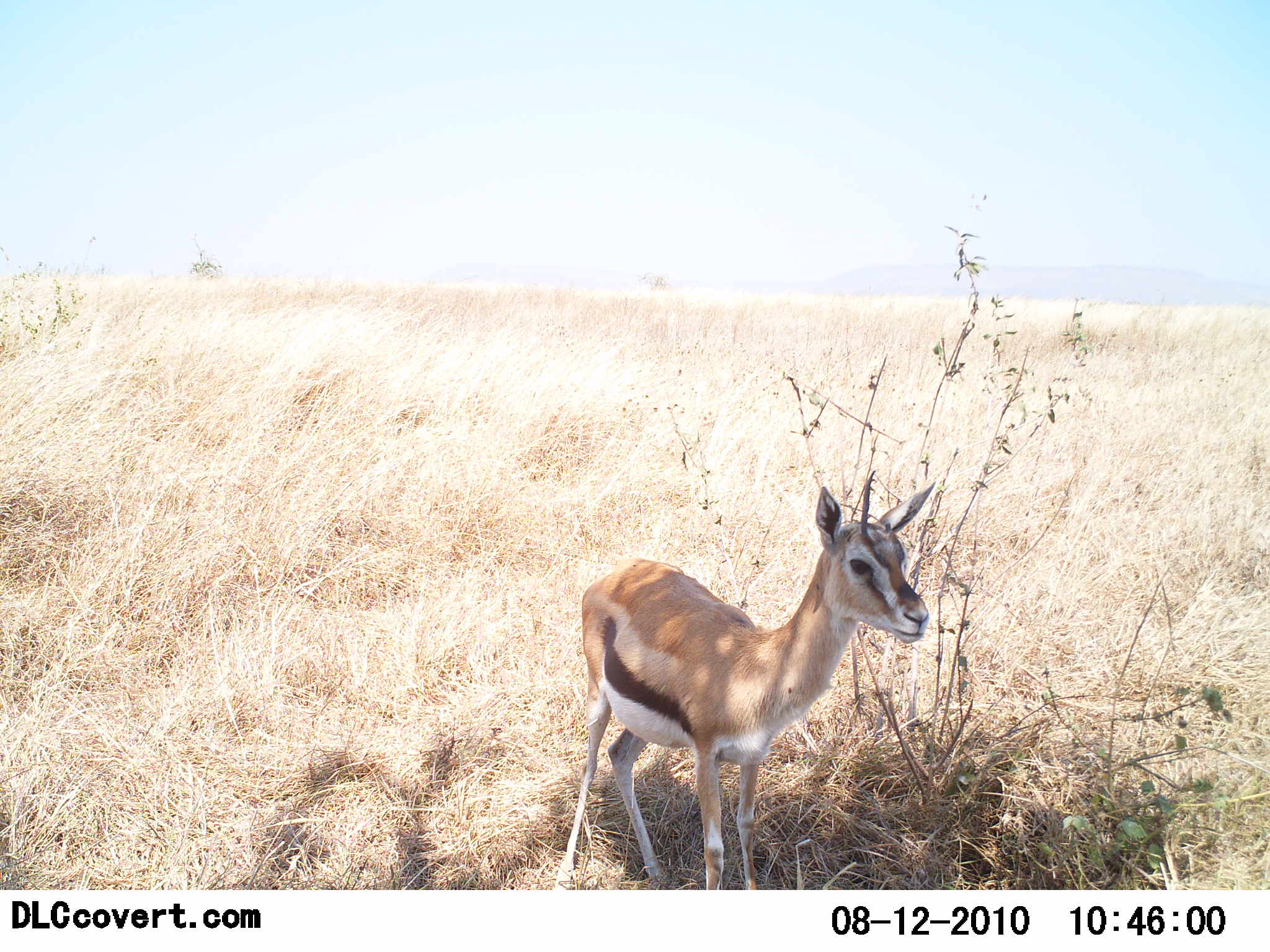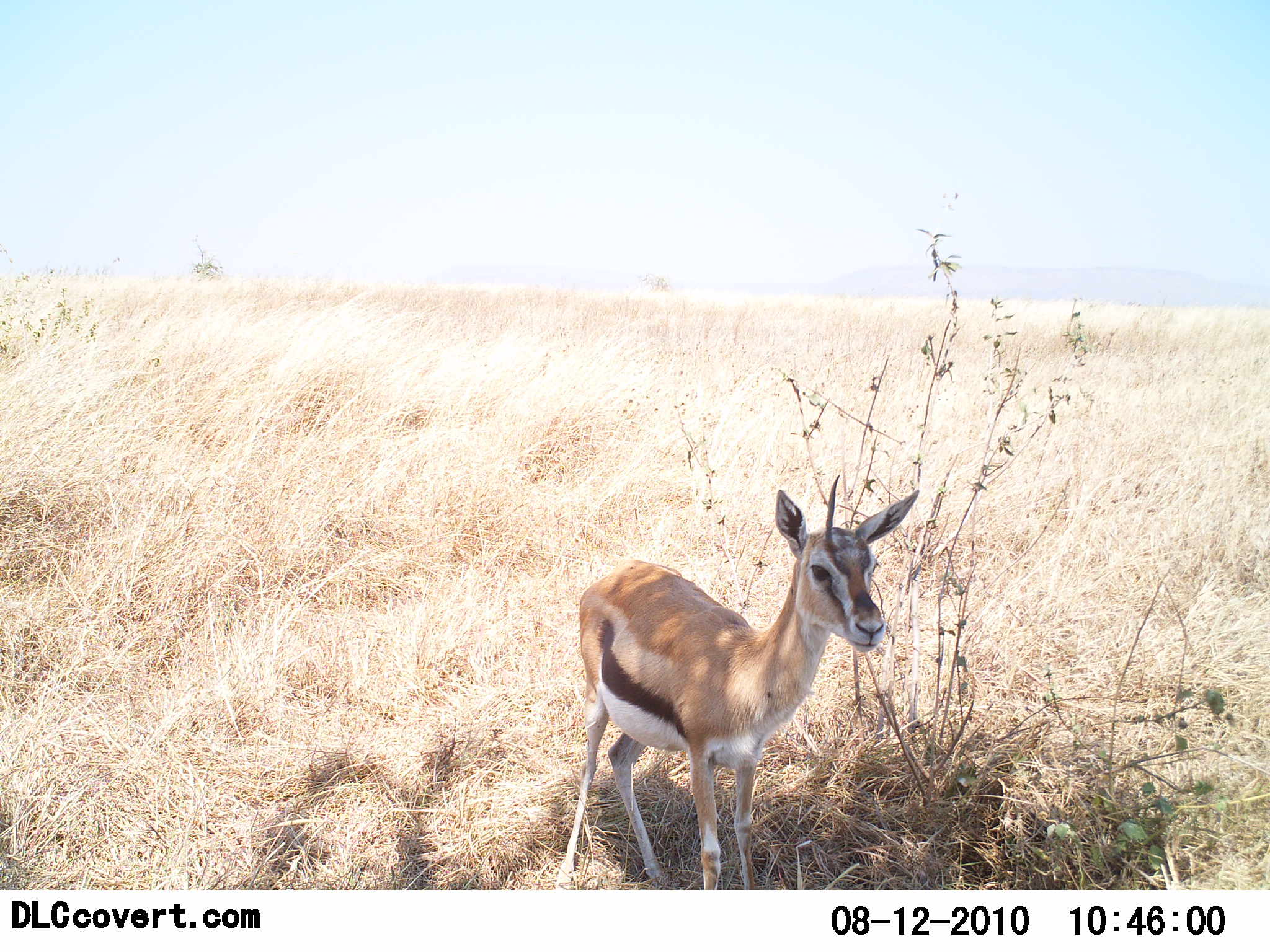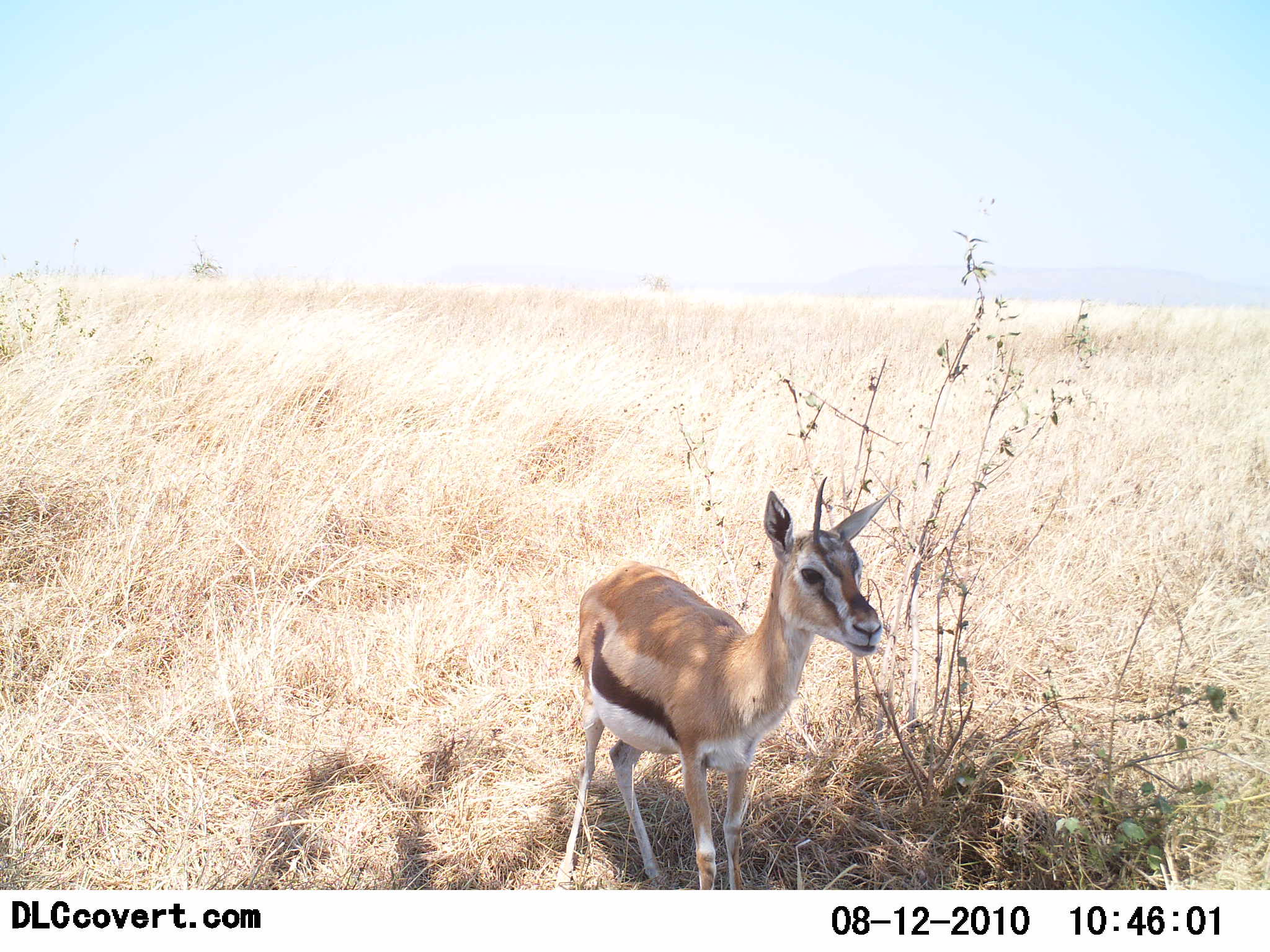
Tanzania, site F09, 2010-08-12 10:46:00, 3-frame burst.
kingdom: Animalia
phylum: Chordata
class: Mammalia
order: Artiodactyla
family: Bovidae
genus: Eudorcas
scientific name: Eudorcas thomsonii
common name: thomson's gazelle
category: gazellethomsons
Gazellethomsons (thomson's gazelle) (Eudorcas thomsonii), count 1. Behavior (volunteer vote fractions): standing 93%, resting 0%, moving 0%, interacting 0%. Young present (vote fraction): 7%. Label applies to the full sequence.